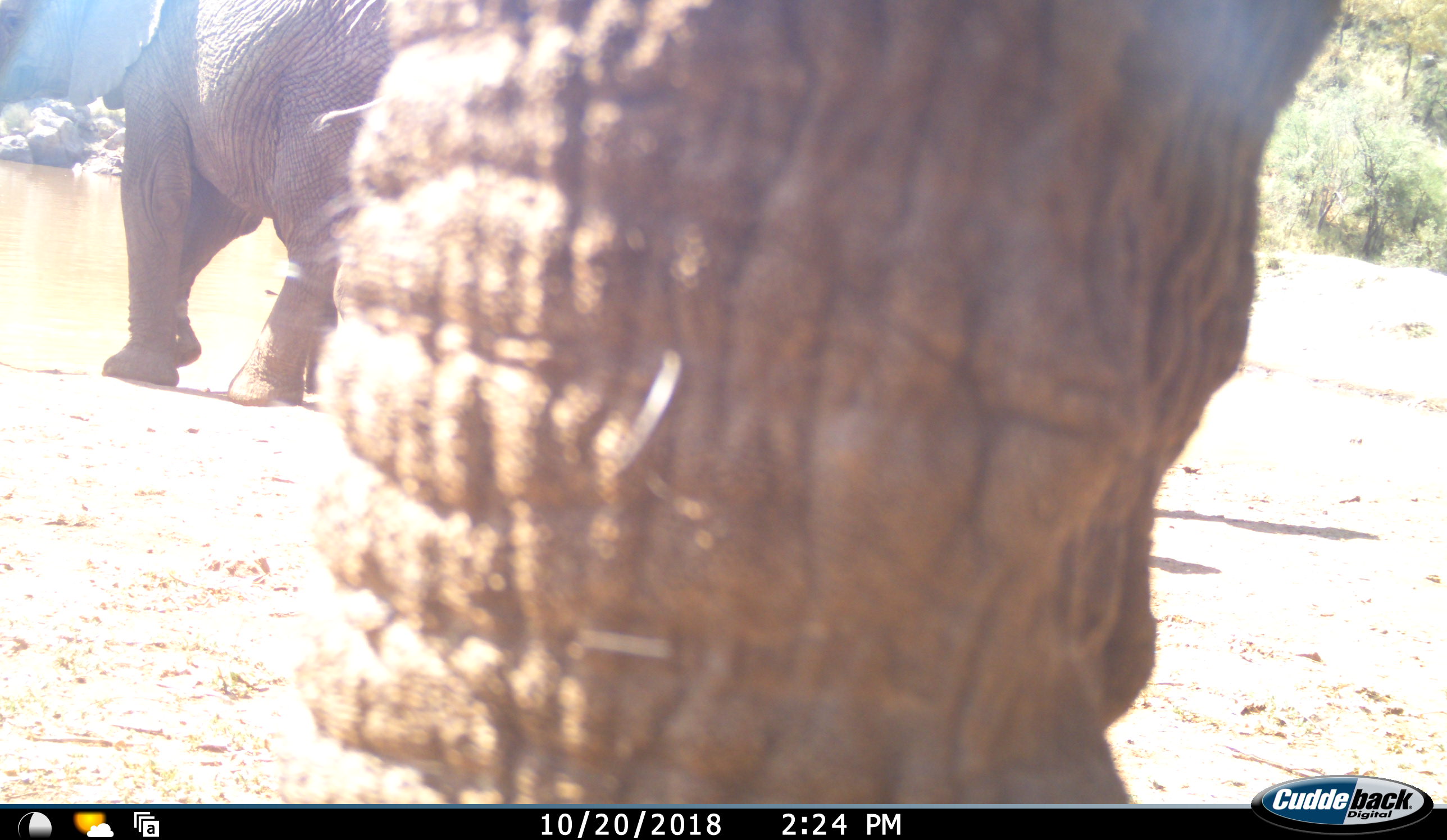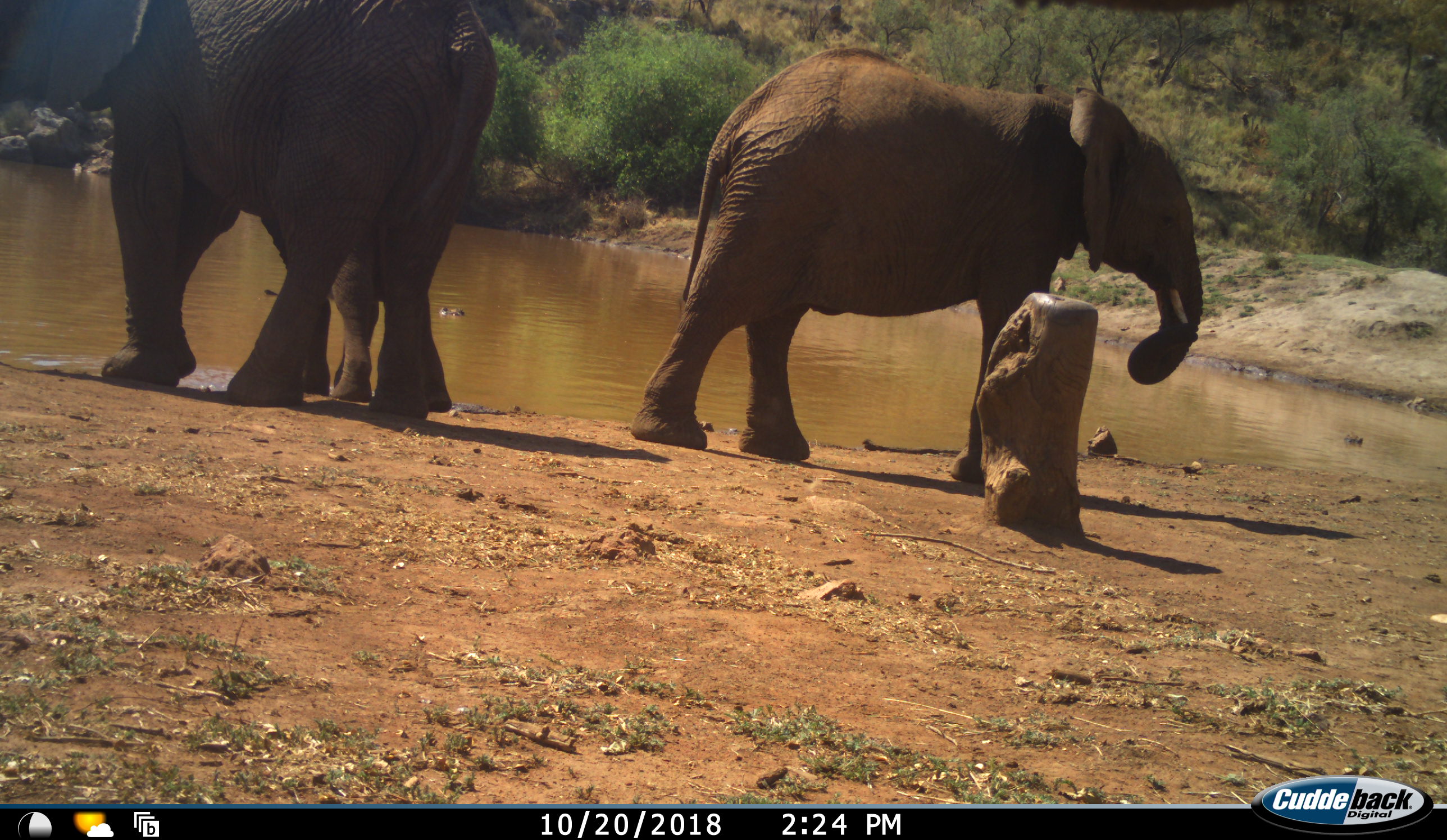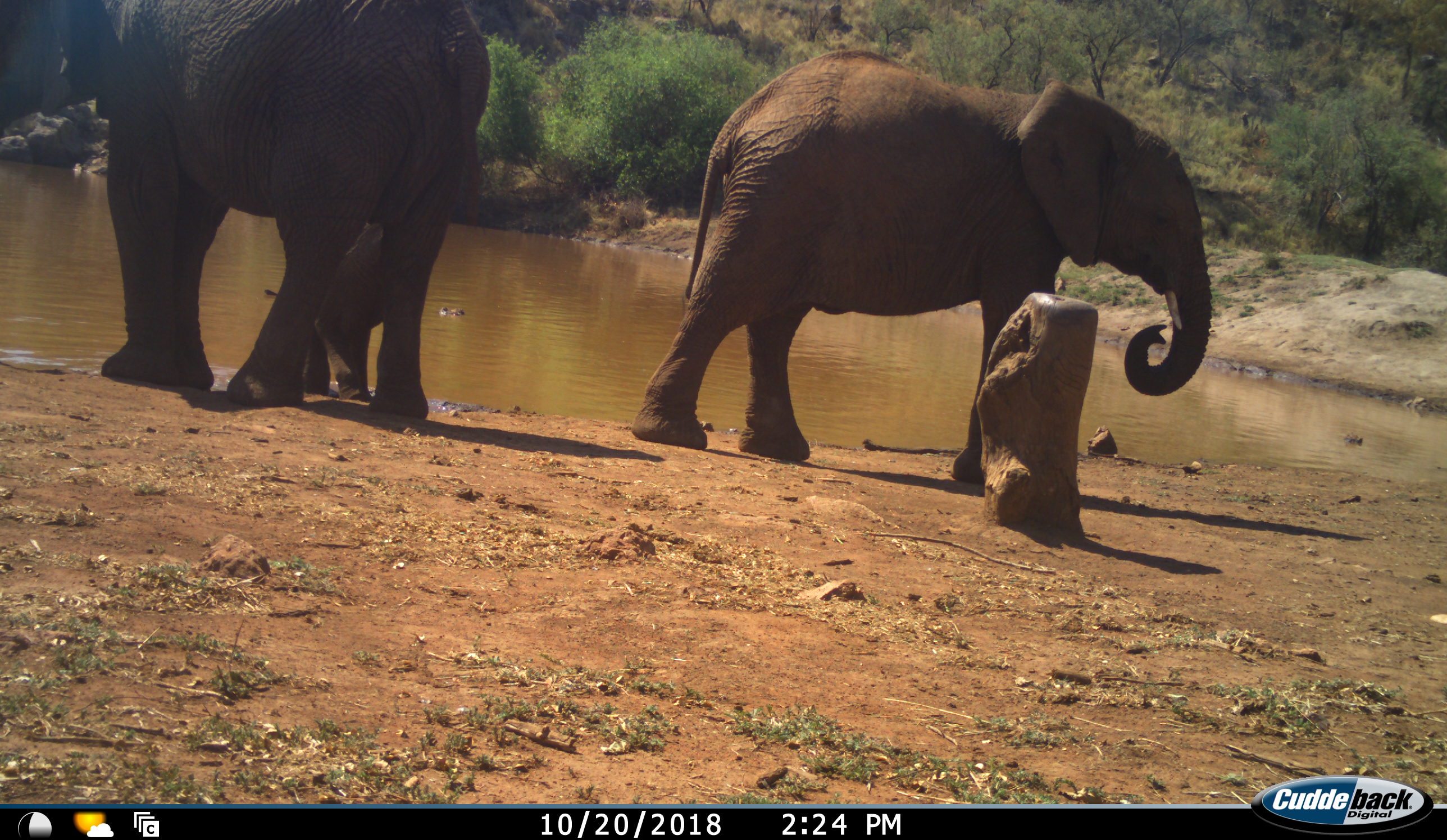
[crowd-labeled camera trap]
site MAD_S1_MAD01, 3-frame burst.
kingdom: Animalia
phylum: Chordata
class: Mammalia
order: Proboscidea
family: Elephantidae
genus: Loxodonta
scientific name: Loxodonta africana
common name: african bush elephant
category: elephant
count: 3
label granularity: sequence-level